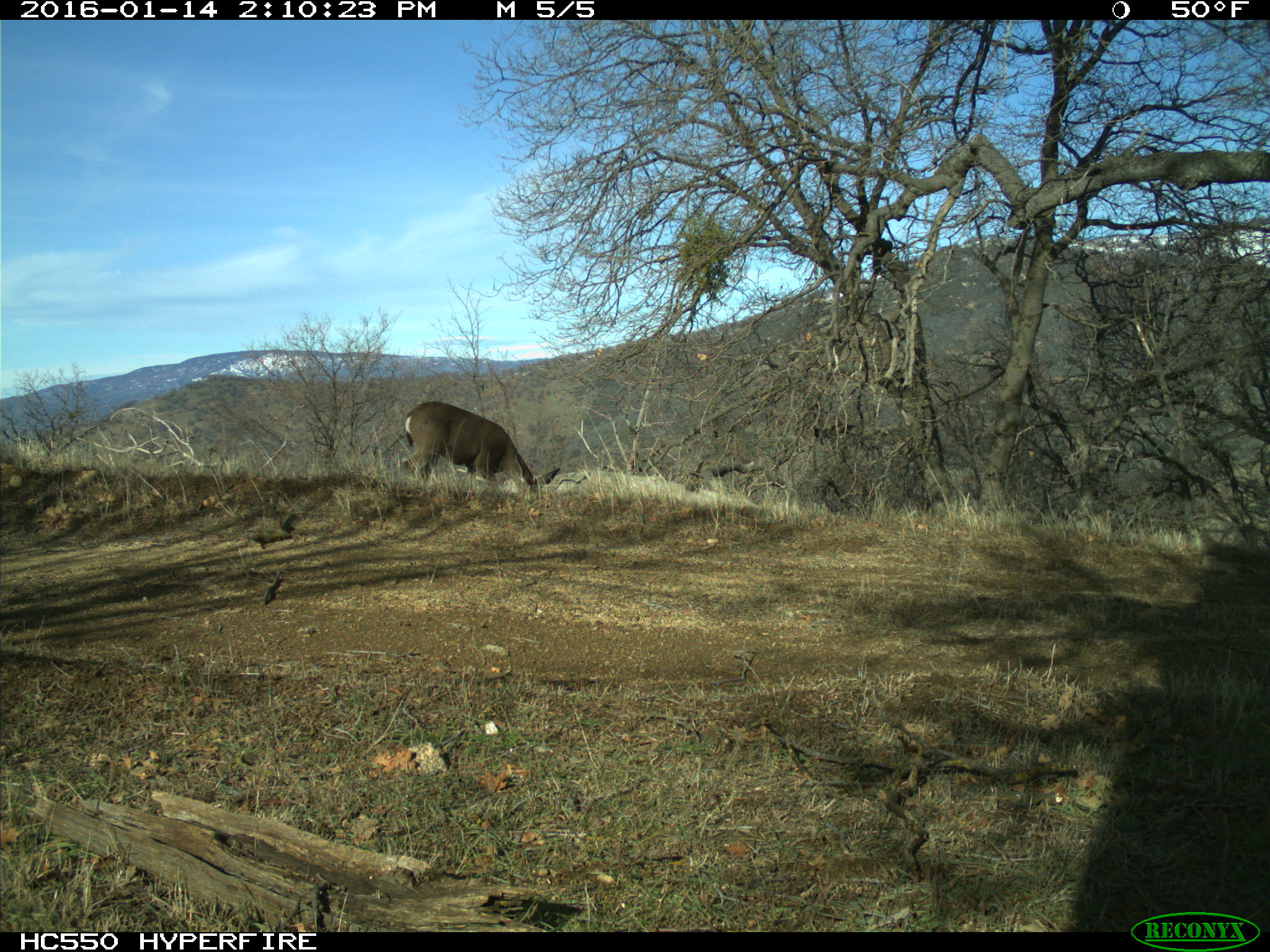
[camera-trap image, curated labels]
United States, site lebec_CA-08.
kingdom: Animalia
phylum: Chordata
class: Mammalia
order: Artiodactyla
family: Cervidae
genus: Odocoileus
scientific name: Odocoileus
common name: deer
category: unidentified deer